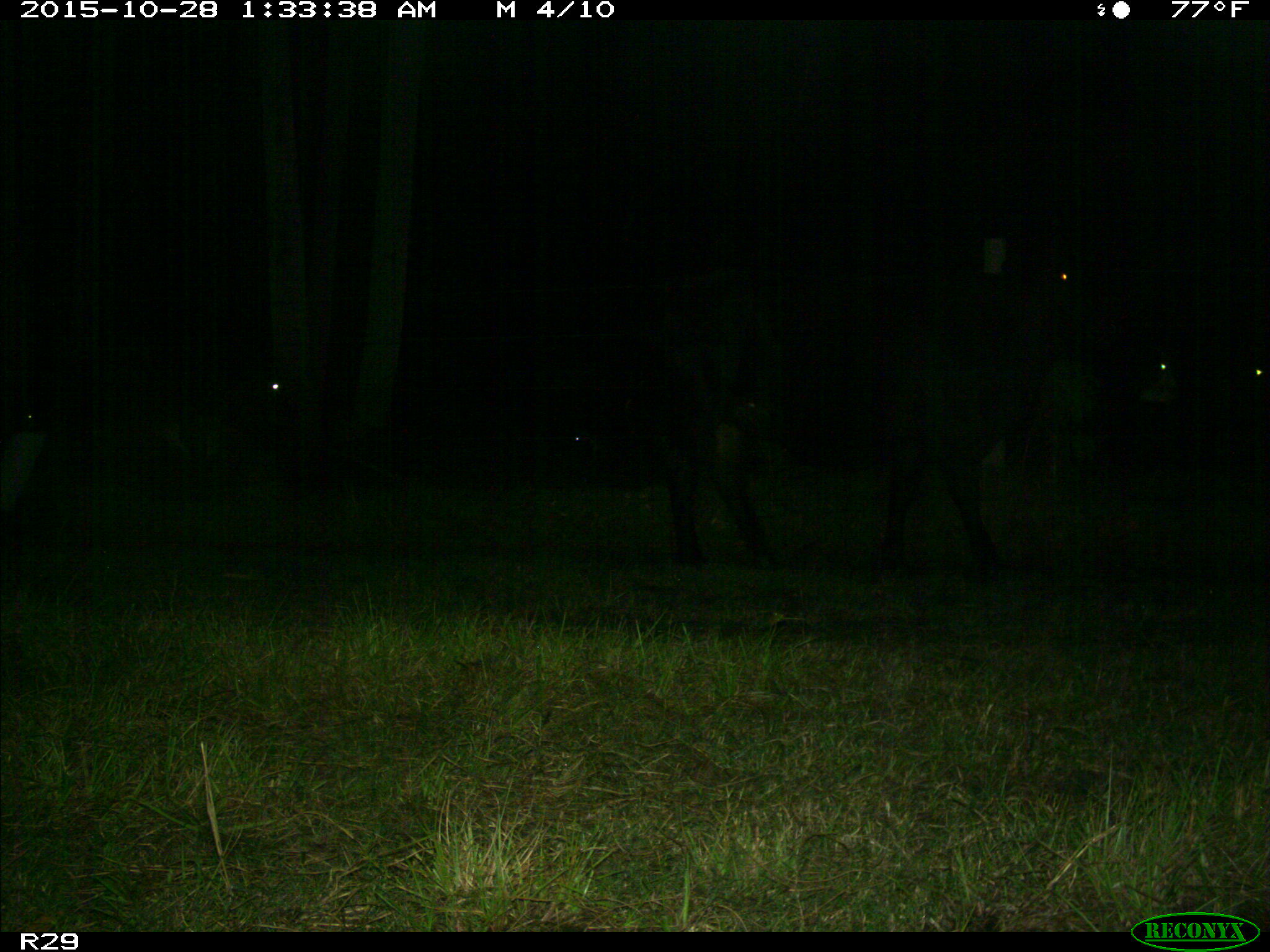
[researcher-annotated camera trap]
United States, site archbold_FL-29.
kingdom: Animalia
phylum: Chordata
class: Mammalia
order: Artiodactyla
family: Bovidae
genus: Bos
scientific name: Bos taurus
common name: domestic cow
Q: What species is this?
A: Bos taurus (domestic cow).